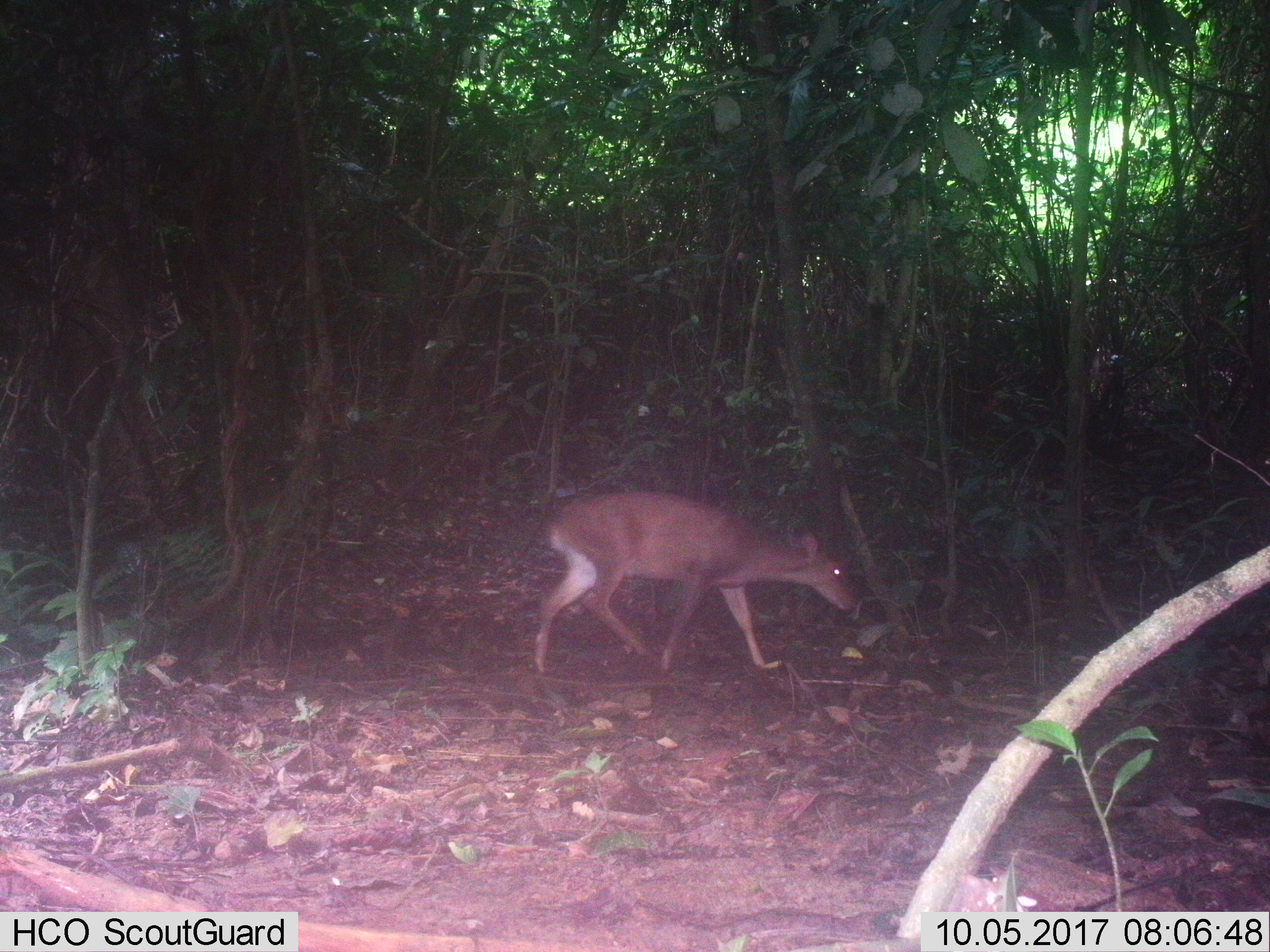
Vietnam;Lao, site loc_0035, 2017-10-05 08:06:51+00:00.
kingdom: Animalia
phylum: Chordata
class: Mammalia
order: Artiodactyla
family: Cervidae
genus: Muntiacus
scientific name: Muntiacus vuquangensis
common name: large-antlered muntjac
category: large antlered muntjac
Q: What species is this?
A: Large antlered muntjac (large-antlered muntjac) (Muntiacus vuquangensis).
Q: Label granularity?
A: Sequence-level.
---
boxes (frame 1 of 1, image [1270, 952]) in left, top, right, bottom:
large antlered muntjac: 532, 488, 858, 673